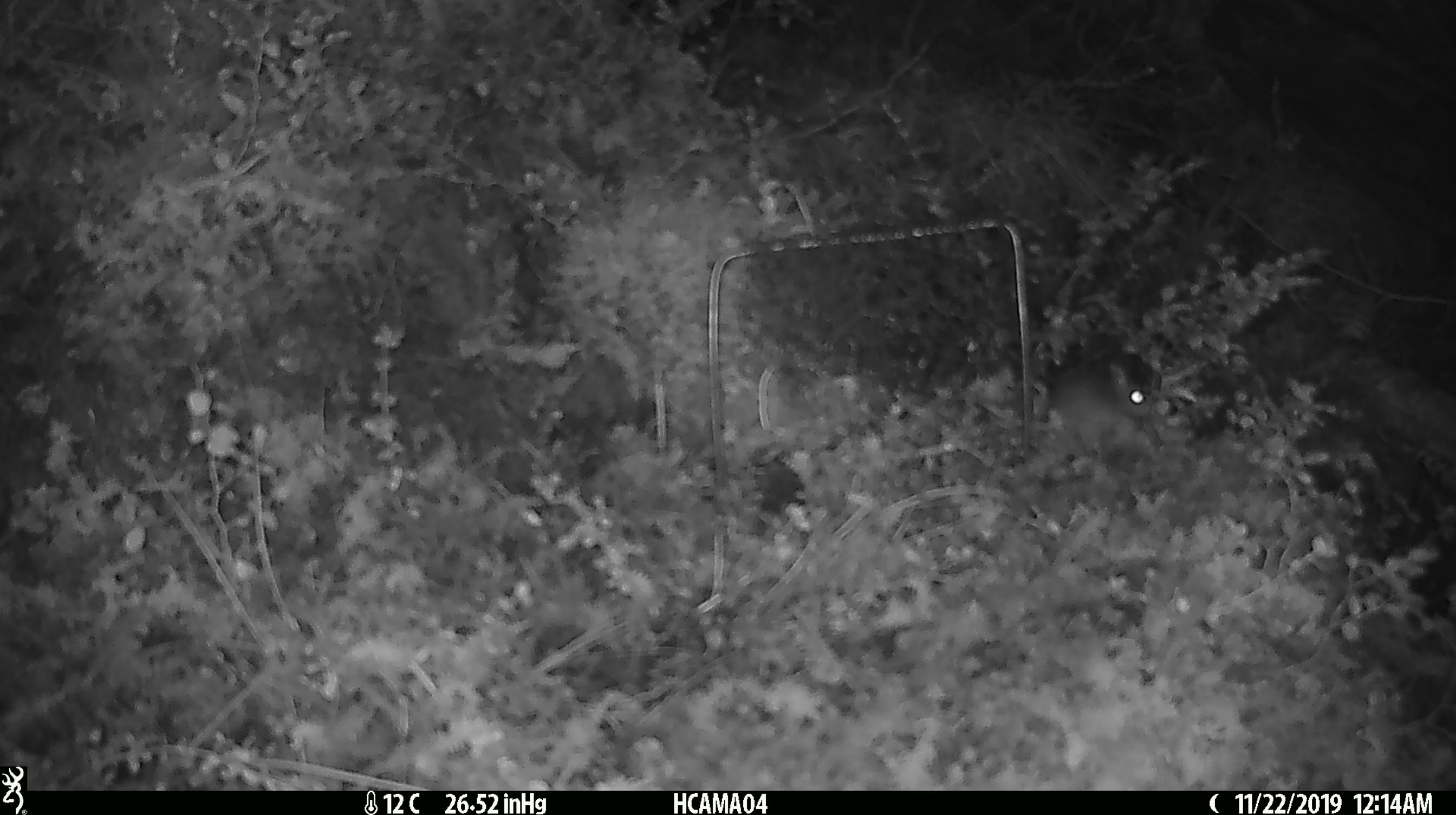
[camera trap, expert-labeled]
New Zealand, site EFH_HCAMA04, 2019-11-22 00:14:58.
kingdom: Animalia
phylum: Chordata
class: Mammalia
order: Rodentia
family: Muridae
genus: Rattus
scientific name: Rattus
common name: rat